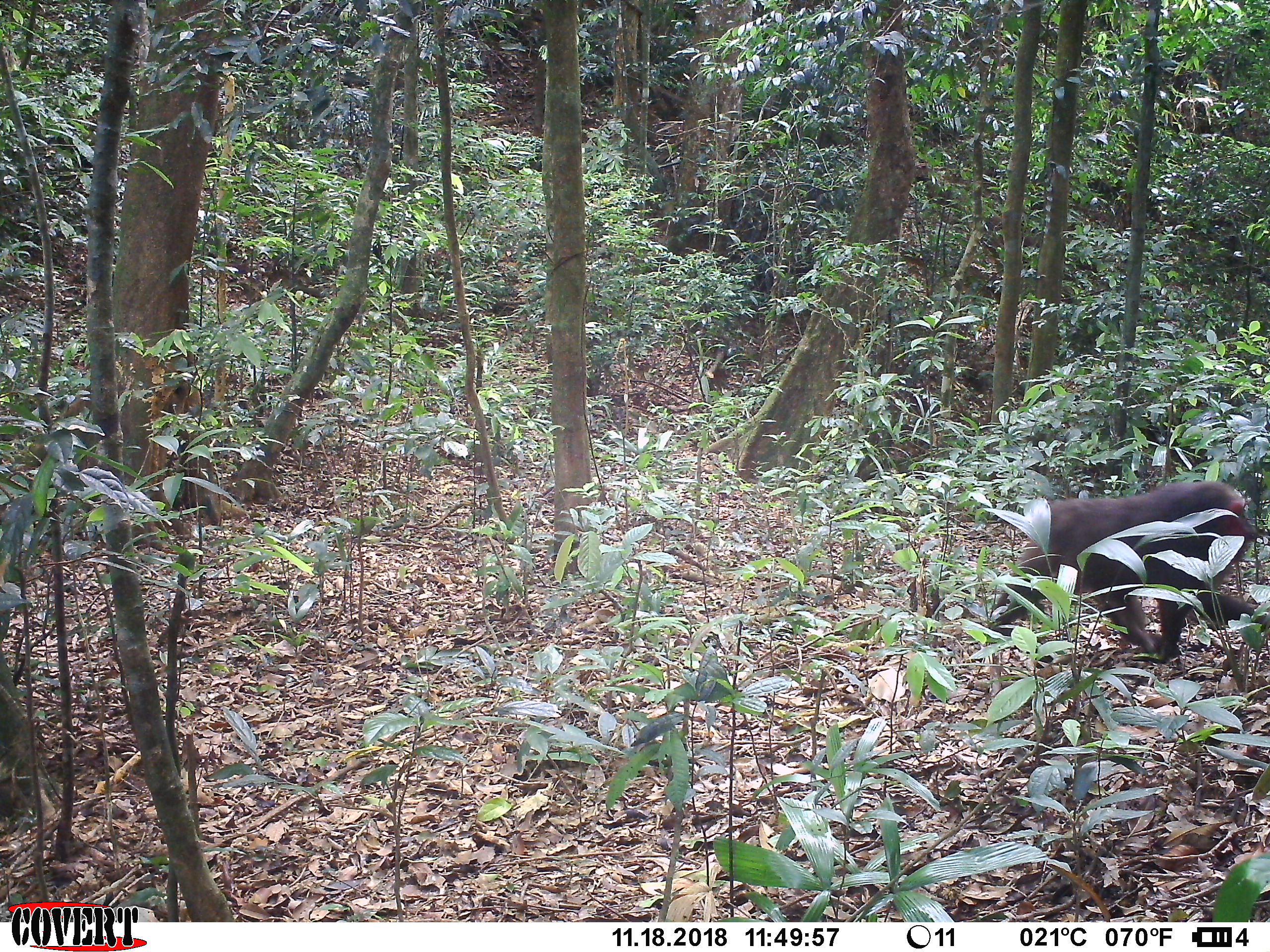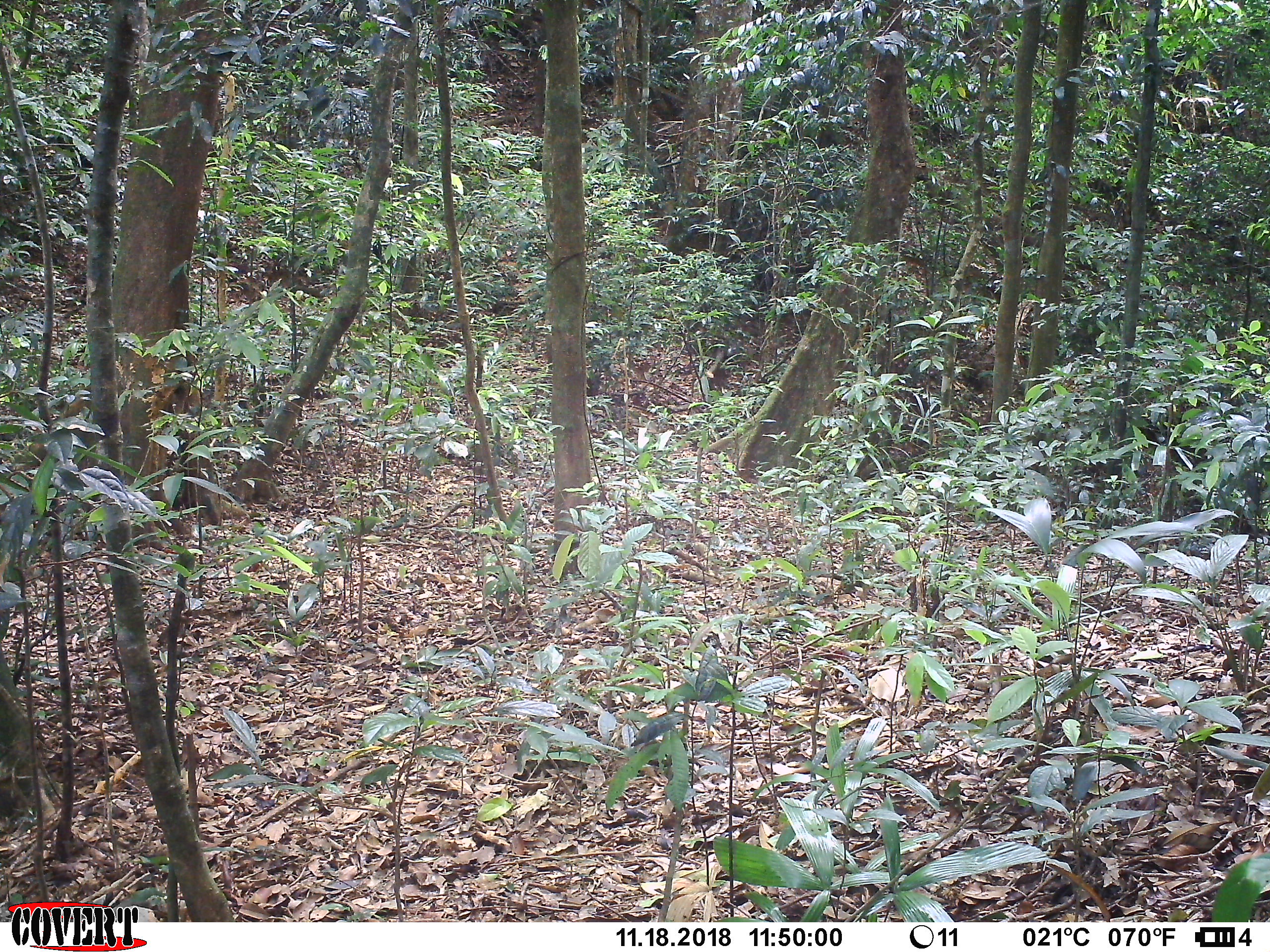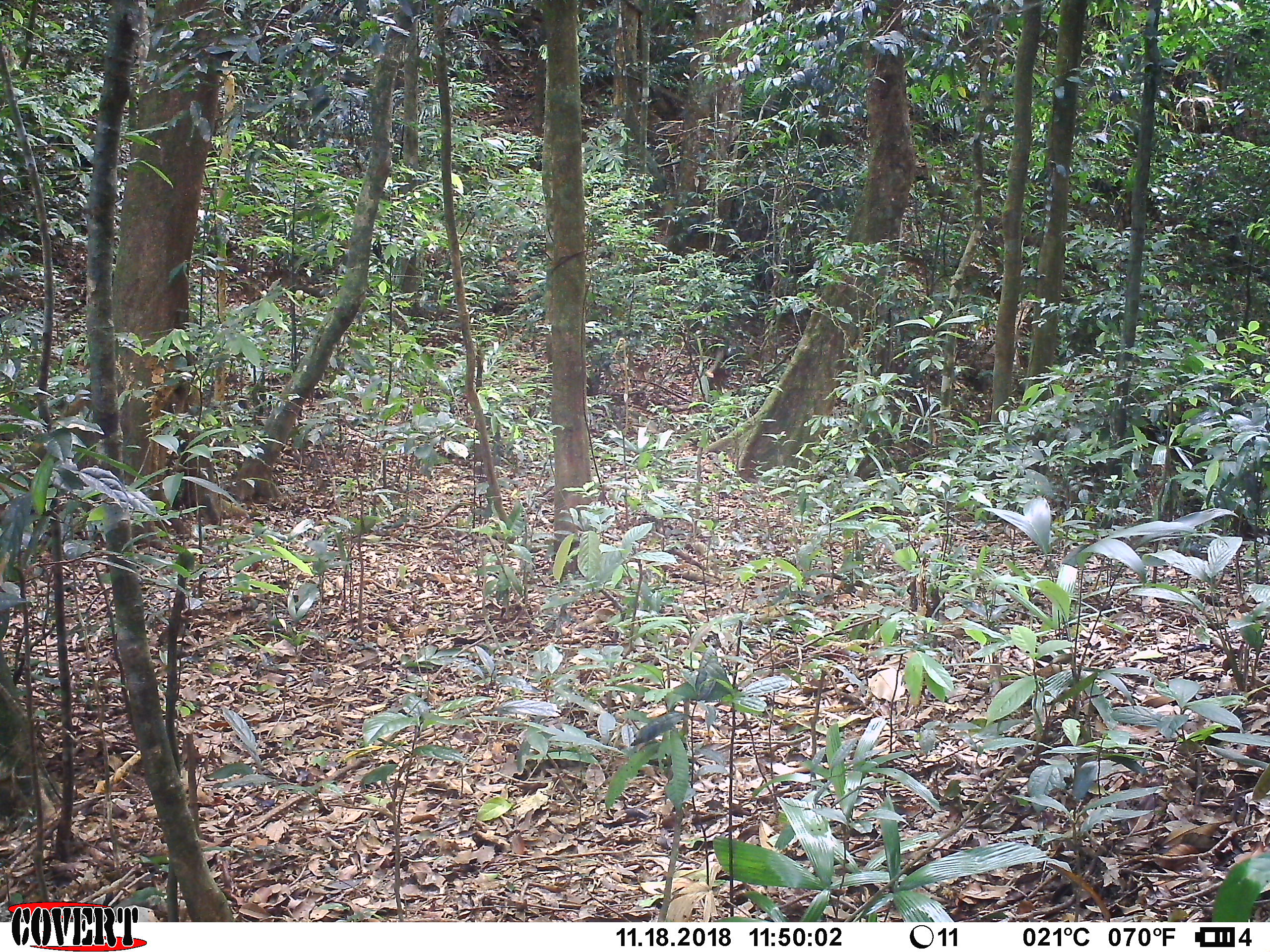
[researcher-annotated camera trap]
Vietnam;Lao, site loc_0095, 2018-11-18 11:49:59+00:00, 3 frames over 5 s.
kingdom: Animalia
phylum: Chordata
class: Mammalia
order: Primates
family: Cercopithecidae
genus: Macaca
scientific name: Macaca arctoides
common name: stump-tailed macaque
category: stump tailed macaque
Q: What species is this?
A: Stump tailed macaque (stump-tailed macaque) (Macaca arctoides).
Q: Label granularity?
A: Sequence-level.